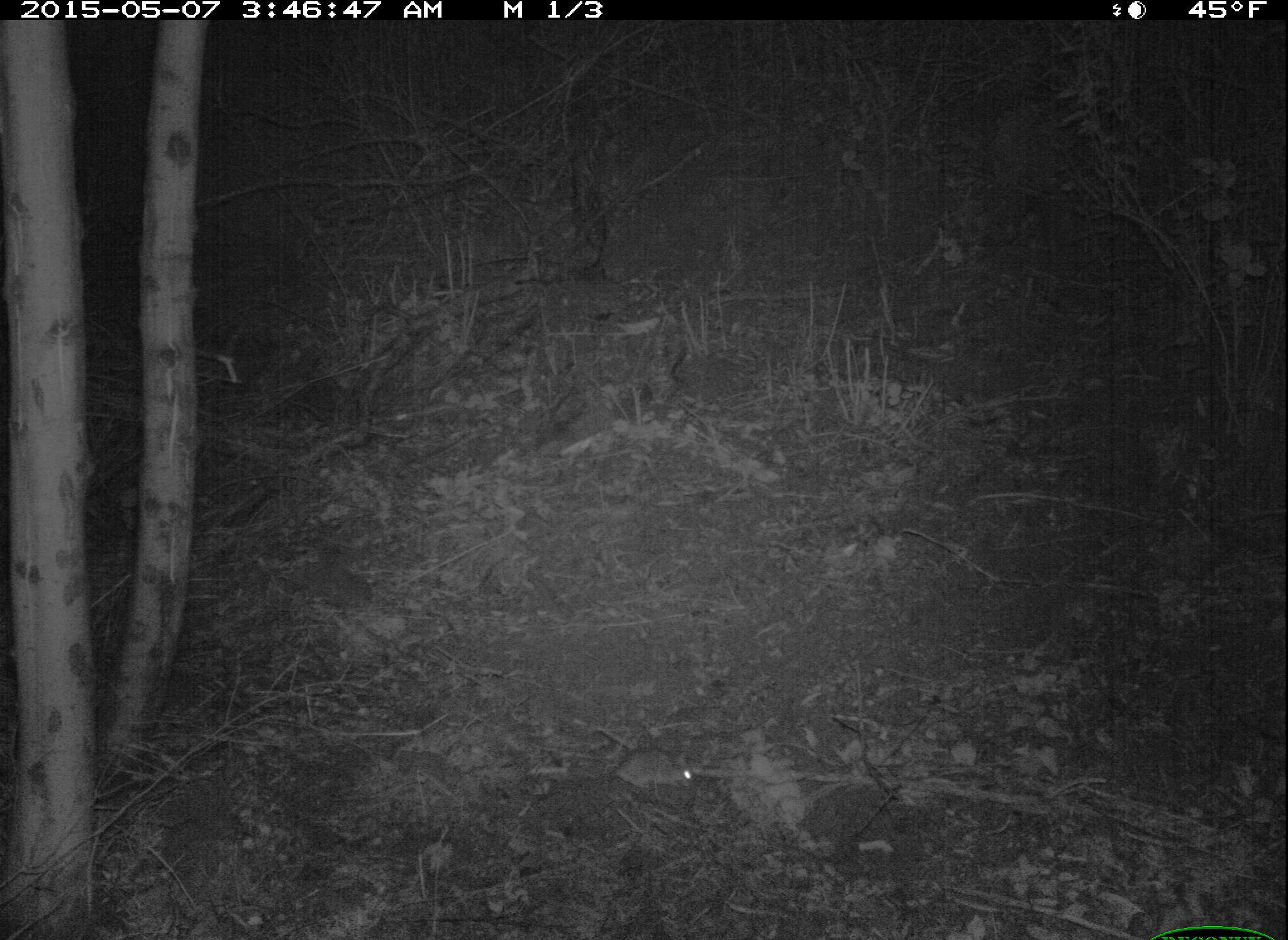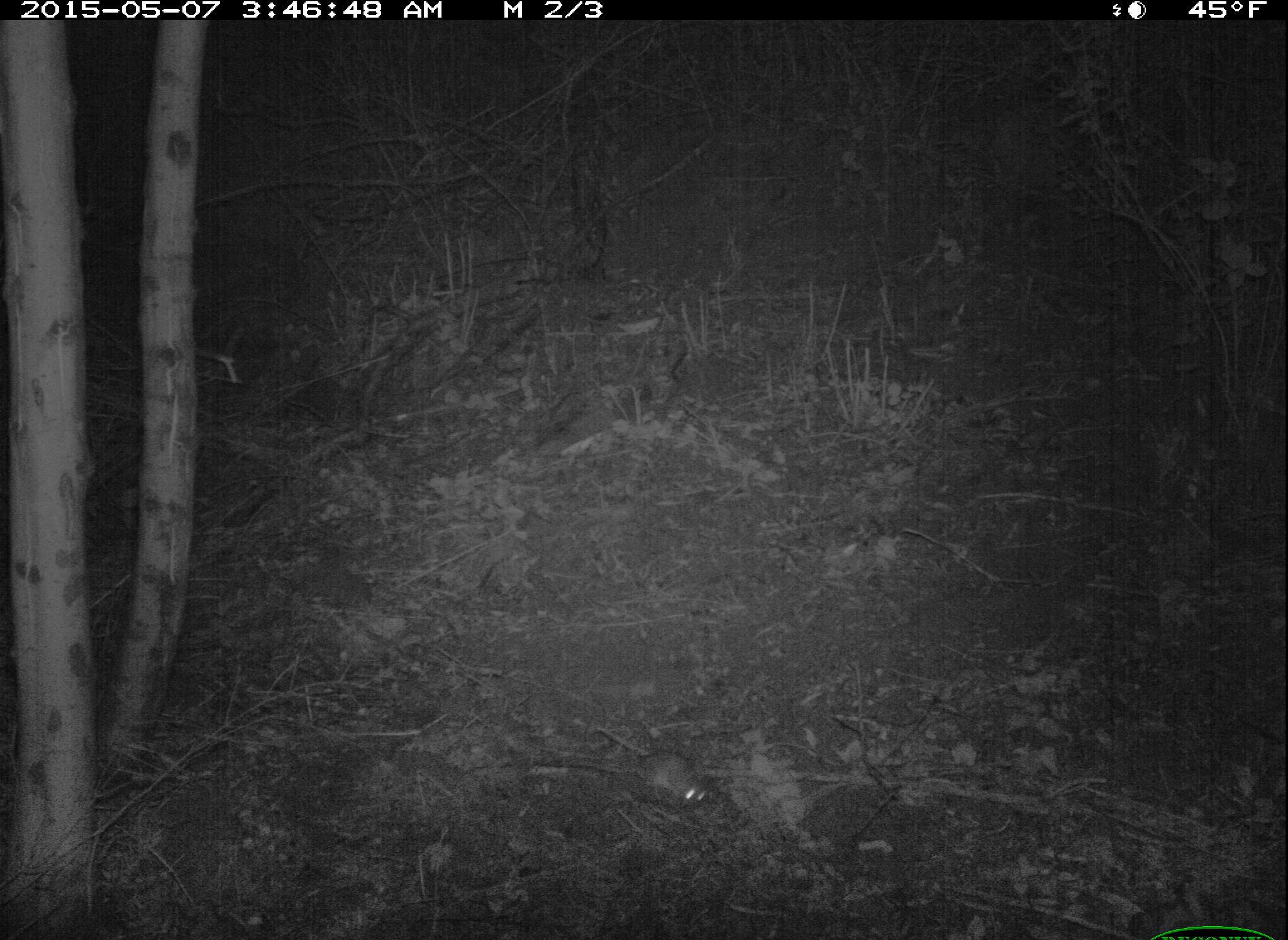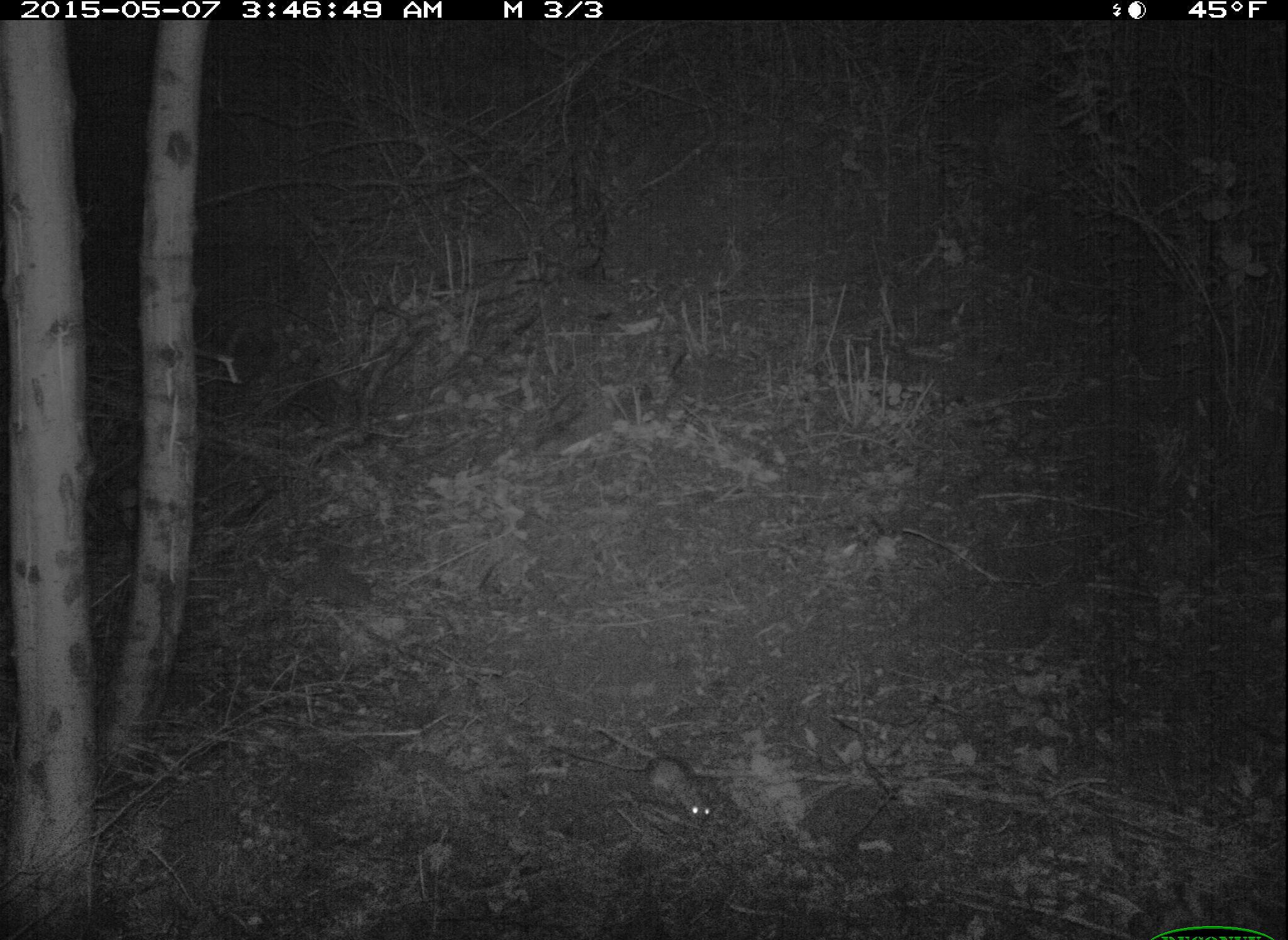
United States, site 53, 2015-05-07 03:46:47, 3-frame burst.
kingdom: Animalia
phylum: Chordata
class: Mammalia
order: Rodentia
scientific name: Rodentia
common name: rodent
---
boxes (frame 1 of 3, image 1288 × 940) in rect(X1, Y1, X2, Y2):
rodent: rect(528, 740, 700, 793)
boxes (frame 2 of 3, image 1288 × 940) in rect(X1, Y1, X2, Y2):
rodent: rect(534, 744, 719, 824)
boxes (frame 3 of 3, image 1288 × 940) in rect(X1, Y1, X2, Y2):
rodent: rect(544, 734, 724, 829)